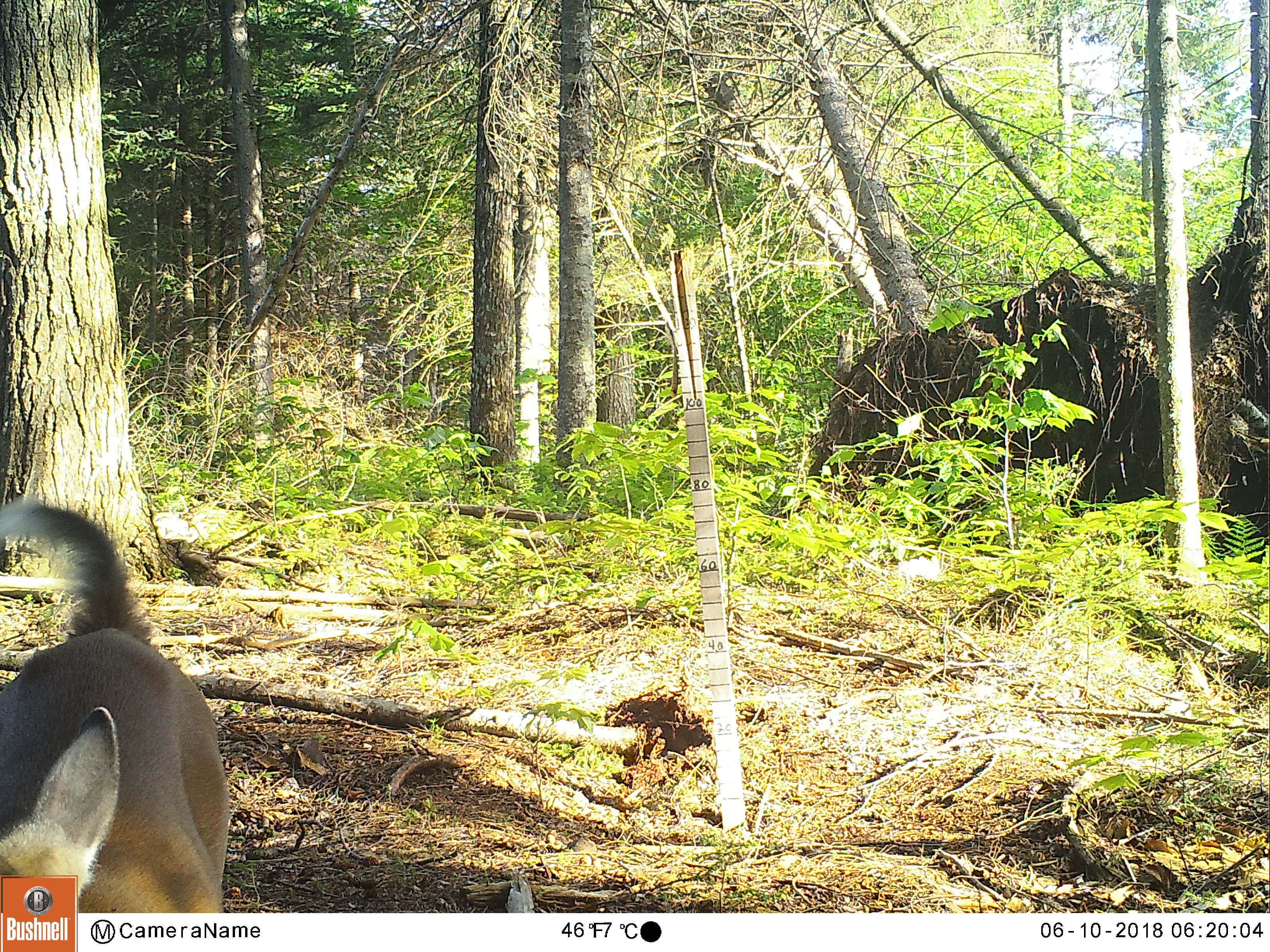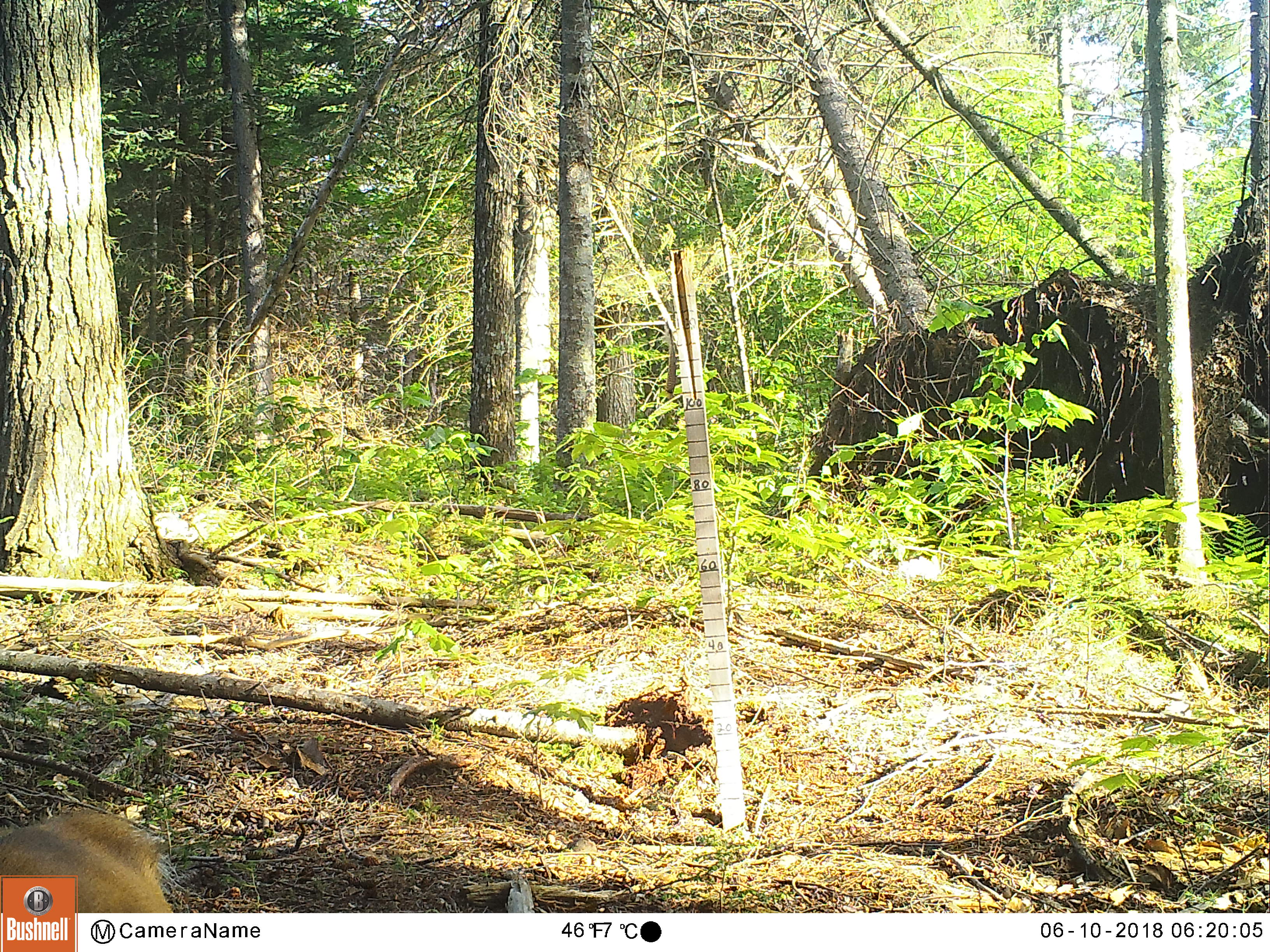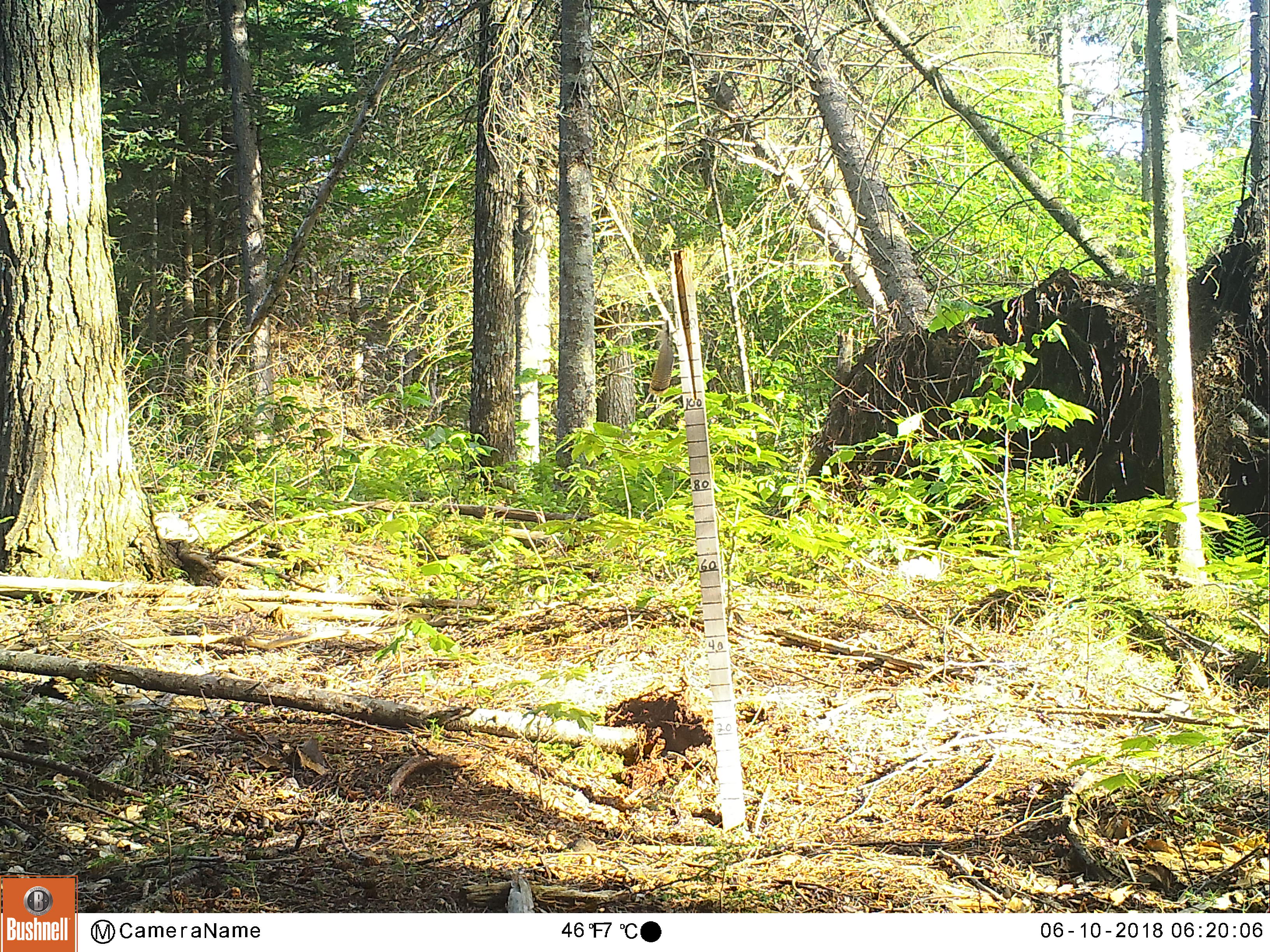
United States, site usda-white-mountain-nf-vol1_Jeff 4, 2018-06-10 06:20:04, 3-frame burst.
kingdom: Animalia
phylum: Chordata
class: Mammalia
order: Artiodactyla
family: Cervidae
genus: Odocoileus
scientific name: Odocoileus virginianus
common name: white-tailed deer